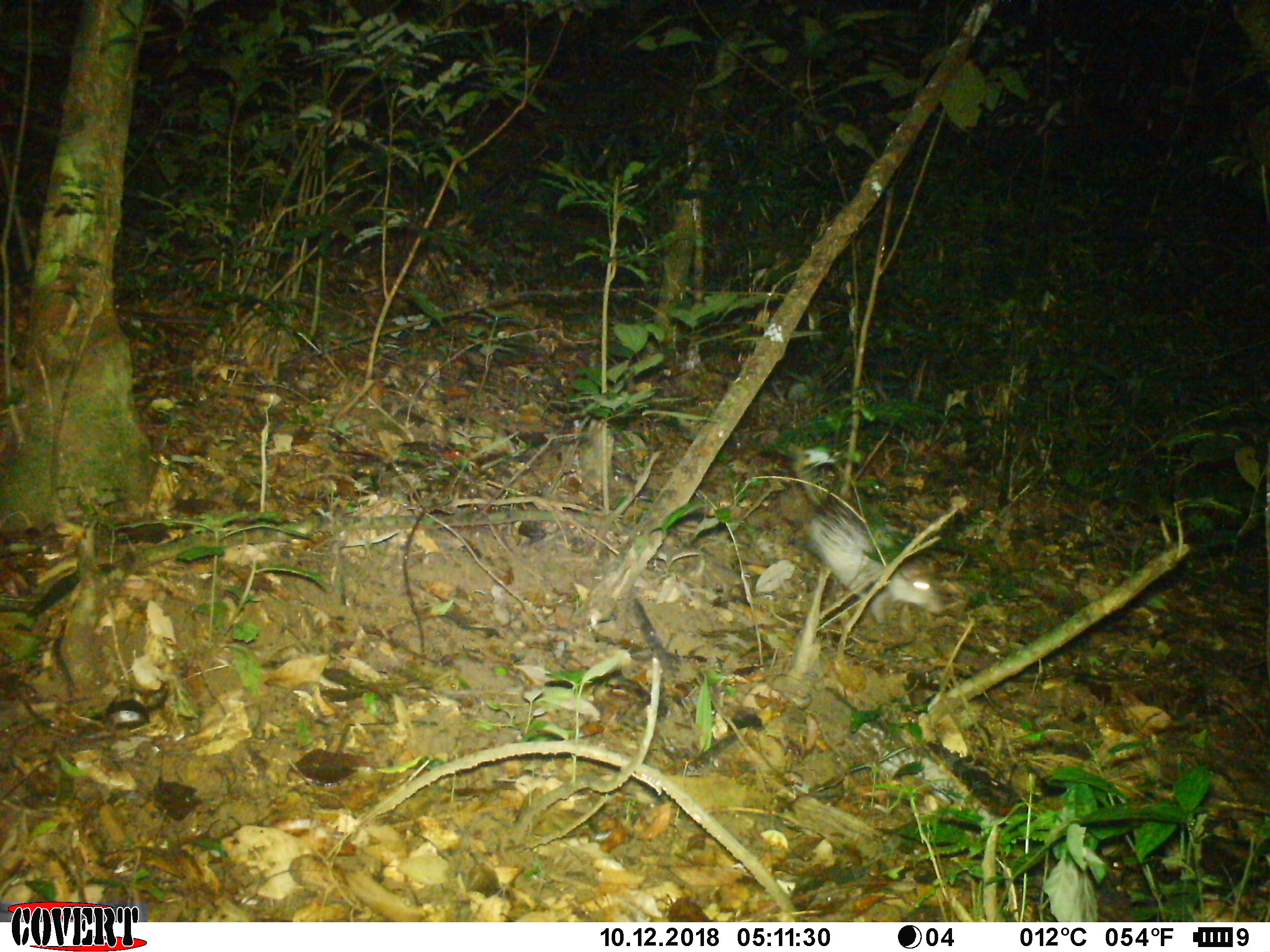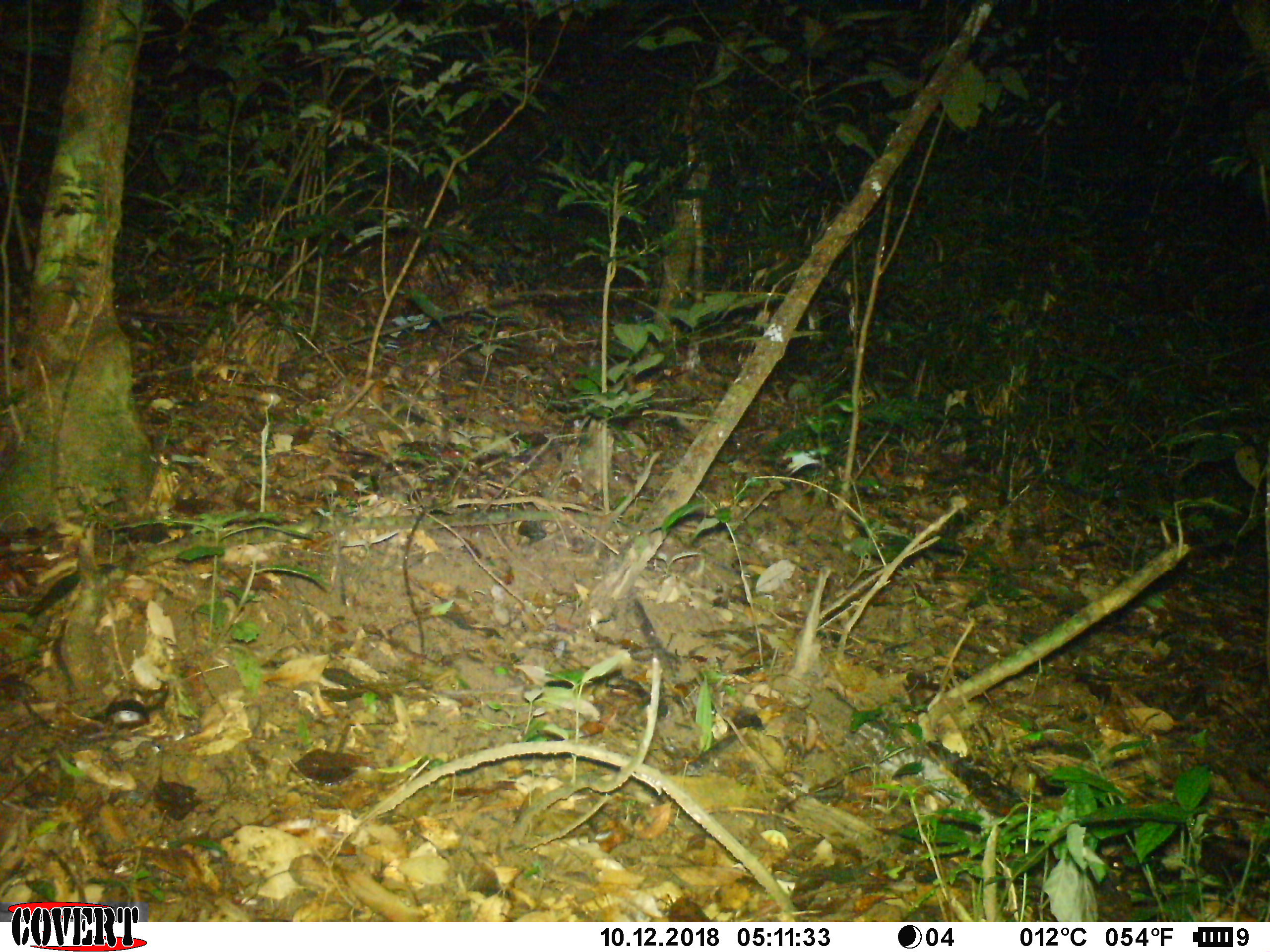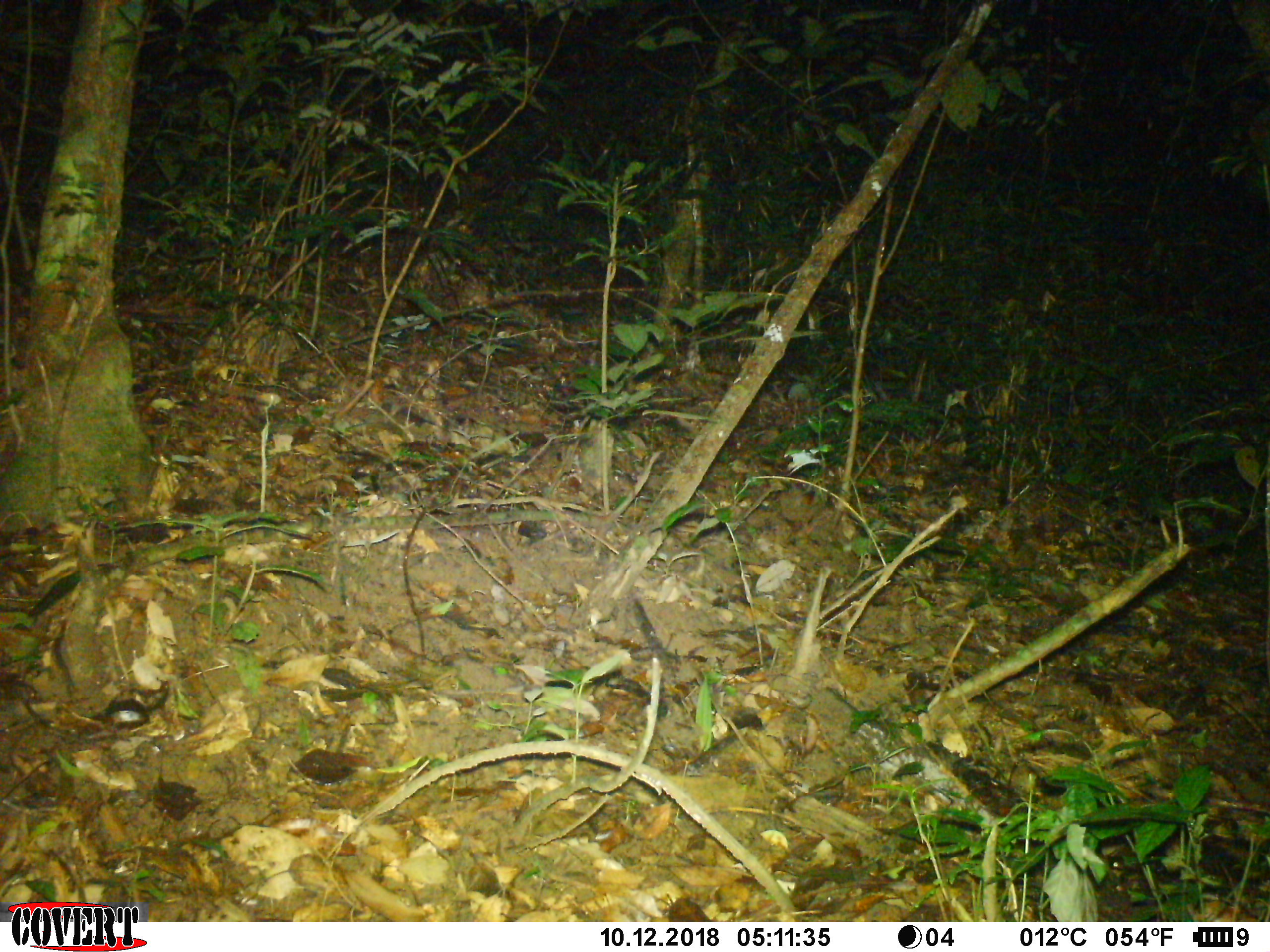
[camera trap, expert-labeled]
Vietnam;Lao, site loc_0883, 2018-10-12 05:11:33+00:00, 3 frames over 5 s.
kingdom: Animalia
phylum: Chordata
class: Mammalia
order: Rodentia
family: Hystricidae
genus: Atherurus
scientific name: Atherurus macrourus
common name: asiatic brush-tailed porcupine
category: asiatic brush tailed porcupine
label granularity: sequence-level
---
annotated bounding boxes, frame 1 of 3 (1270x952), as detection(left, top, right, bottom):
asiatic brush tailed porcupine: detection(791, 479, 950, 629)